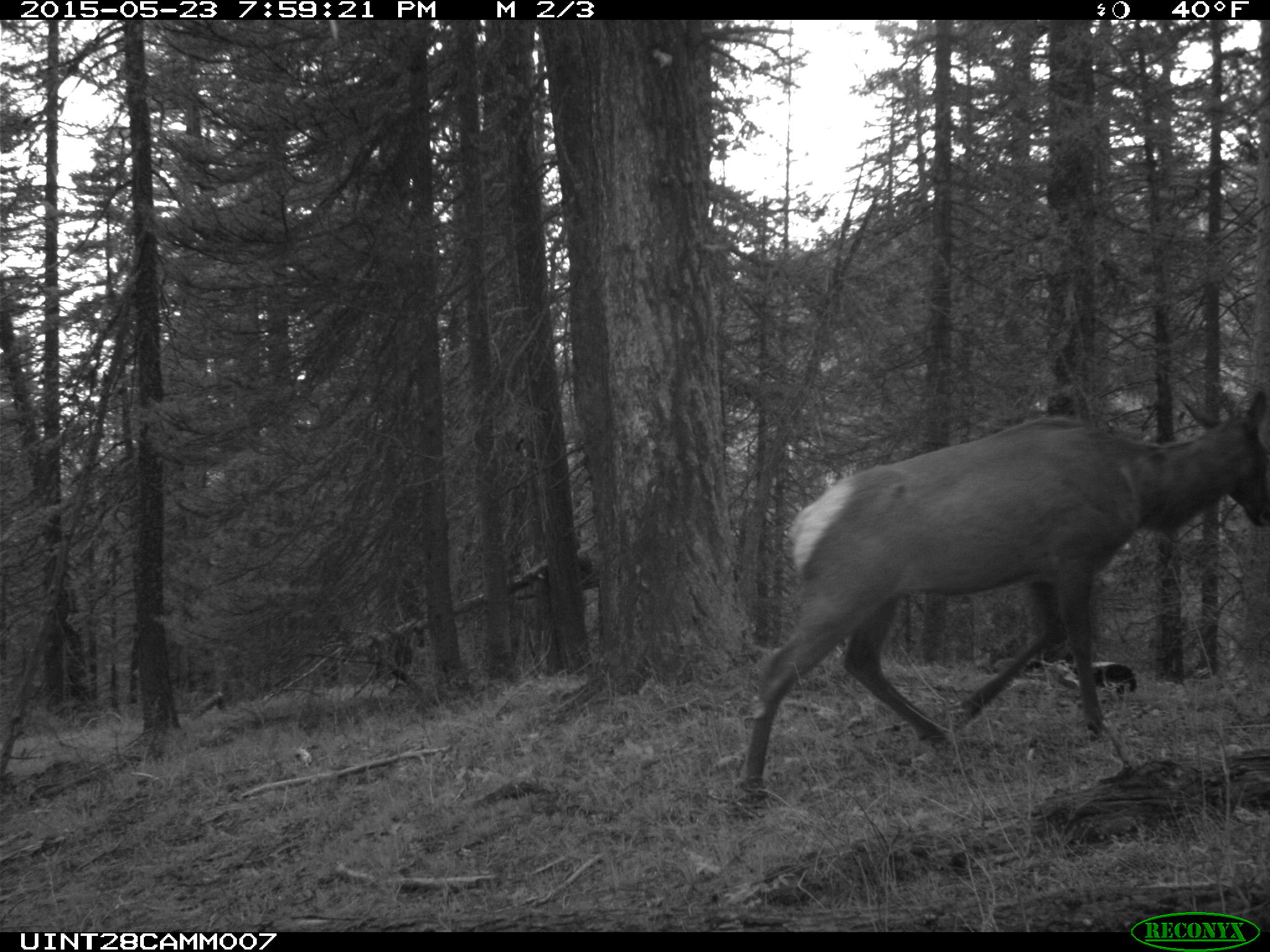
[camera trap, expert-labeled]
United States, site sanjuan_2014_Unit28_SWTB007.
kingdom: Animalia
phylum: Chordata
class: Mammalia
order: Artiodactyla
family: Cervidae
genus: Cervus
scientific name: Cervus elaphus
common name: red deer